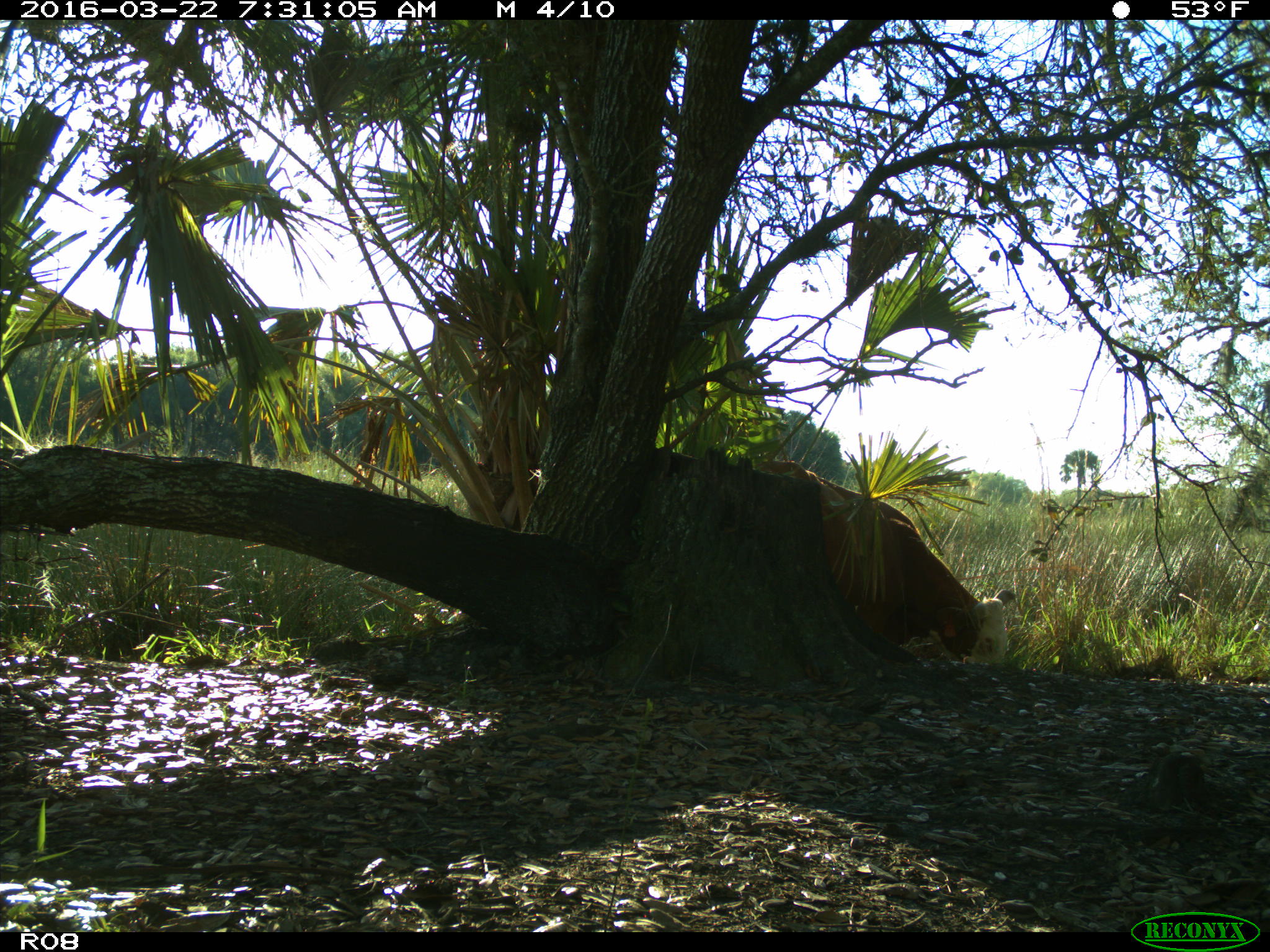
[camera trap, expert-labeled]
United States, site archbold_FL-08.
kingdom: Animalia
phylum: Chordata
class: Mammalia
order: Artiodactyla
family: Bovidae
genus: Bos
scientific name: Bos taurus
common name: domestic cow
Bos taurus (domestic cow).